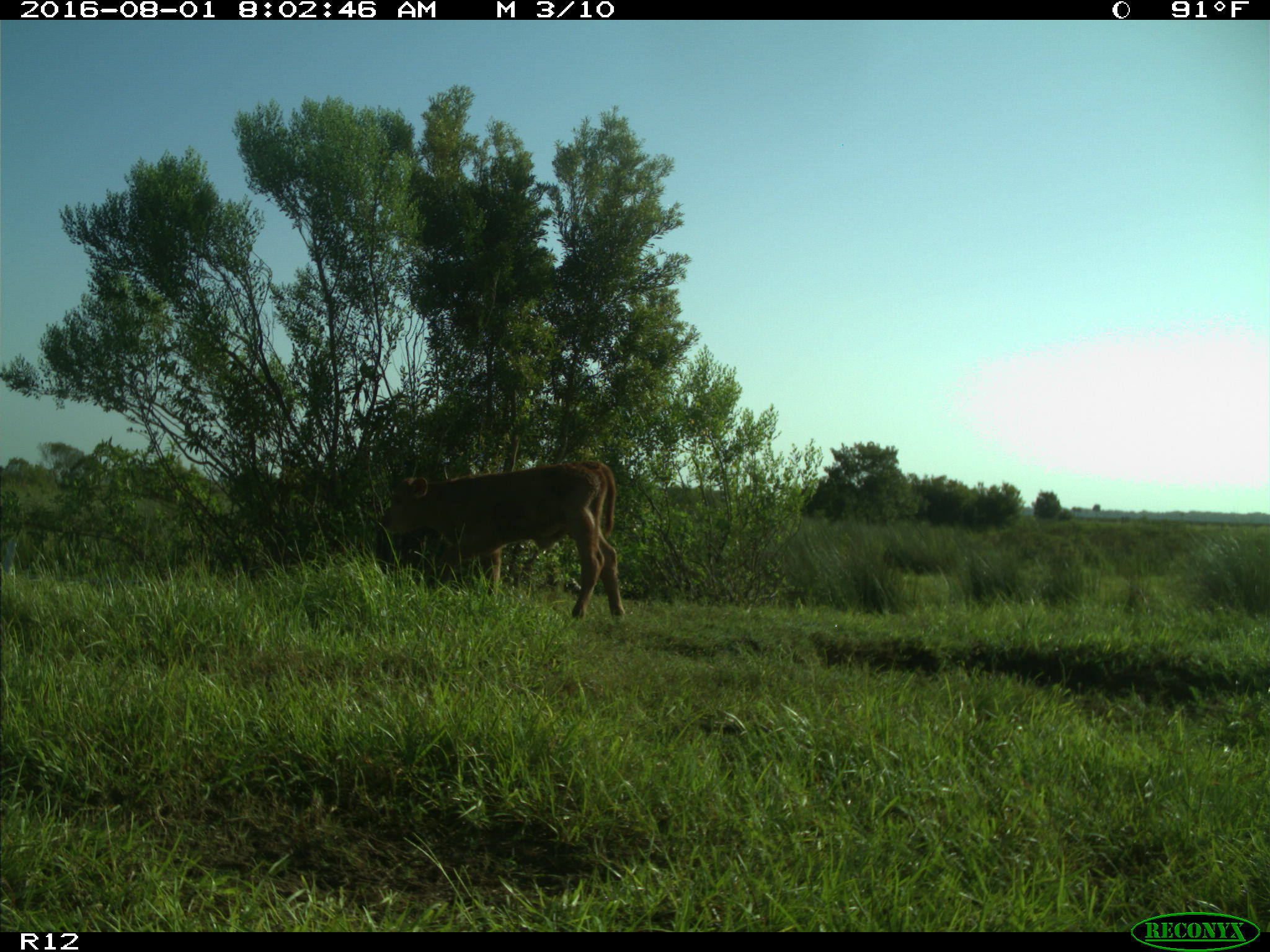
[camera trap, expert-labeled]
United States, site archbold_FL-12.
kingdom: Animalia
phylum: Chordata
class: Mammalia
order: Artiodactyla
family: Bovidae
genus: Bos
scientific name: Bos taurus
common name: domestic cow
Bos taurus (domestic cow).